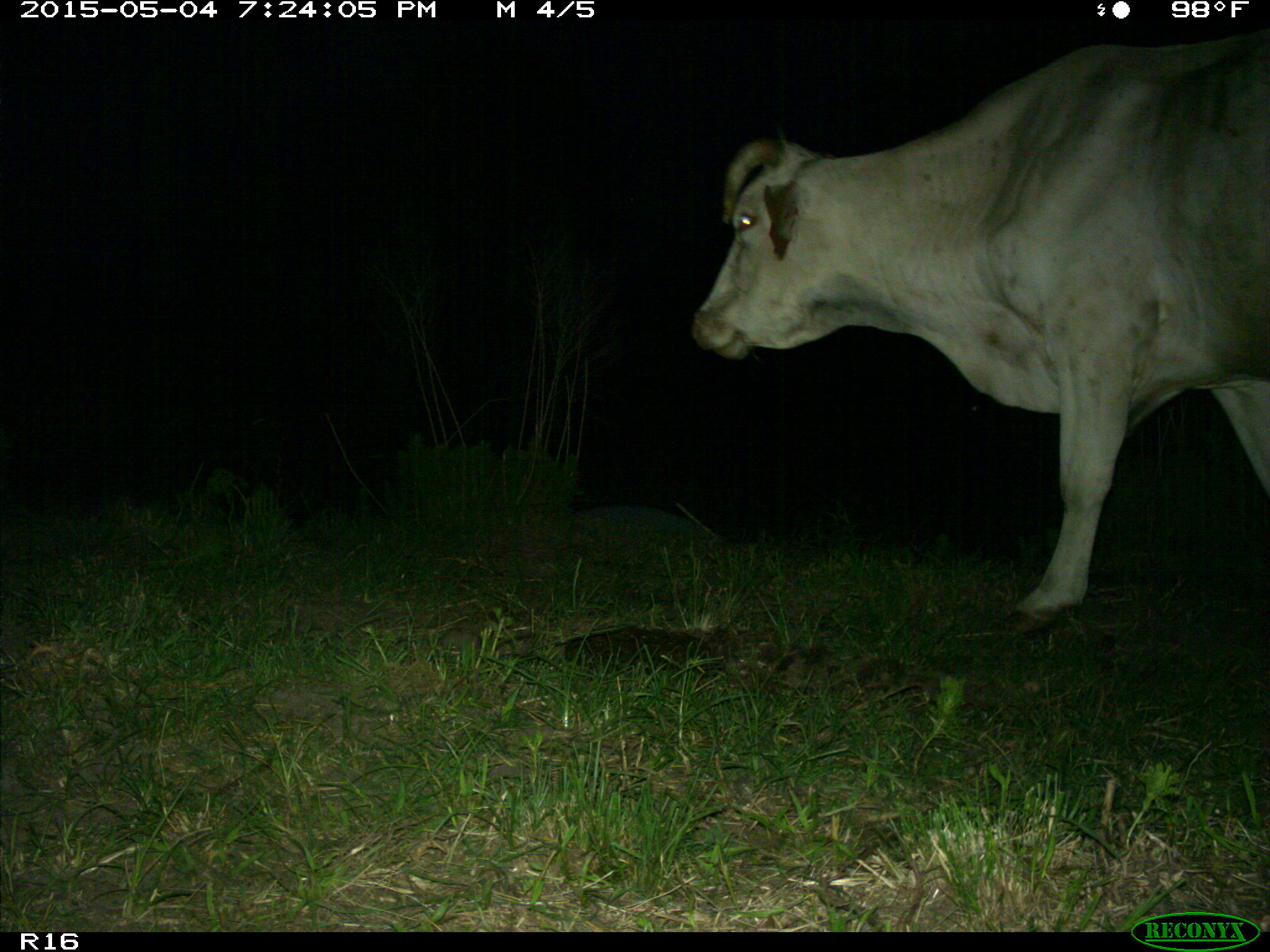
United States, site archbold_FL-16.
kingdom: Animalia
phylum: Chordata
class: Mammalia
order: Artiodactyla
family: Bovidae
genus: Bos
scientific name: Bos taurus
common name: domestic cow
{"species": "Bos taurus (domestic cow)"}